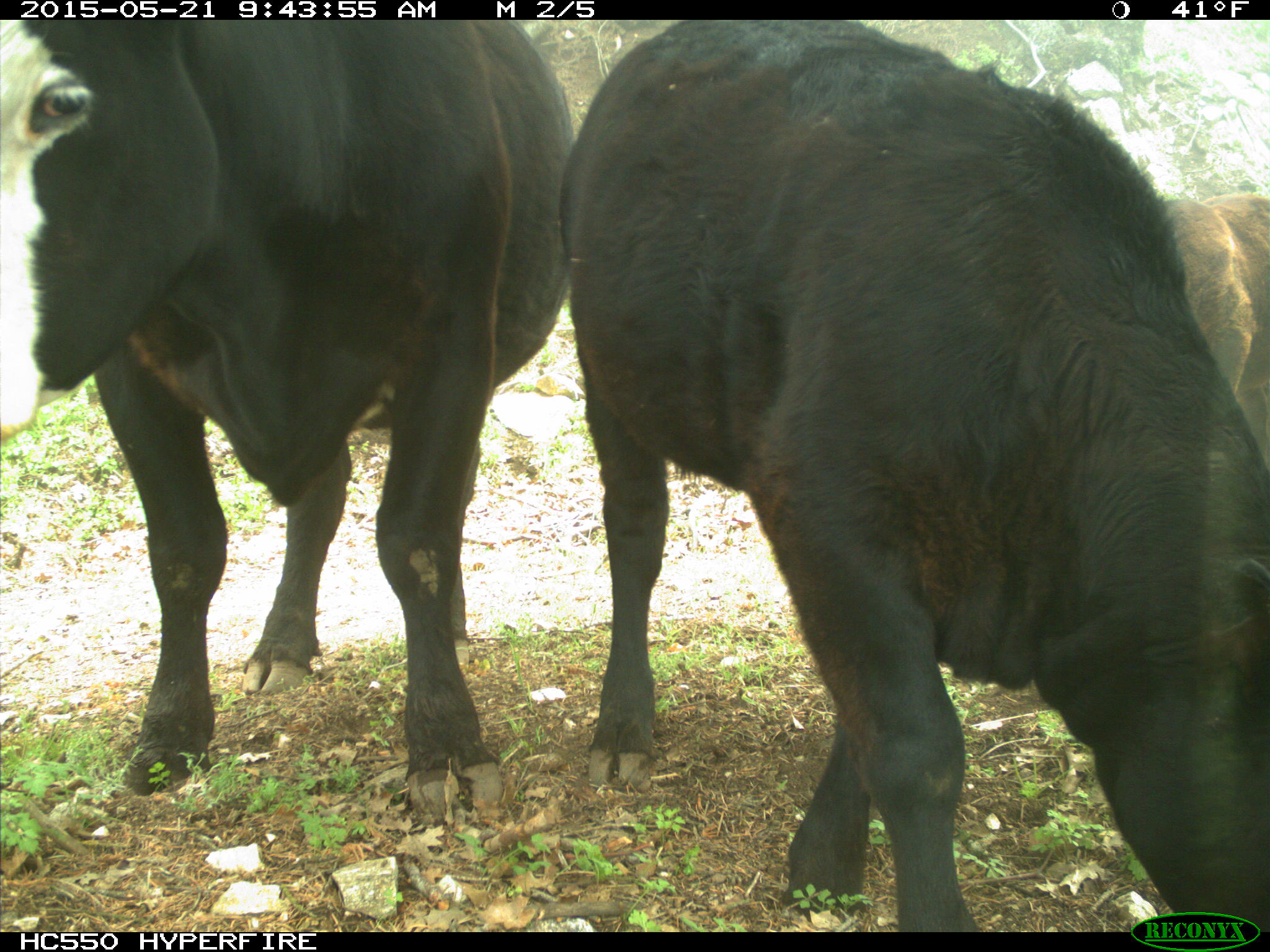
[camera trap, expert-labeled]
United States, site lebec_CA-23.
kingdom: Animalia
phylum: Chordata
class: Mammalia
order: Artiodactyla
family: Bovidae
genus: Bos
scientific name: Bos taurus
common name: domestic cow